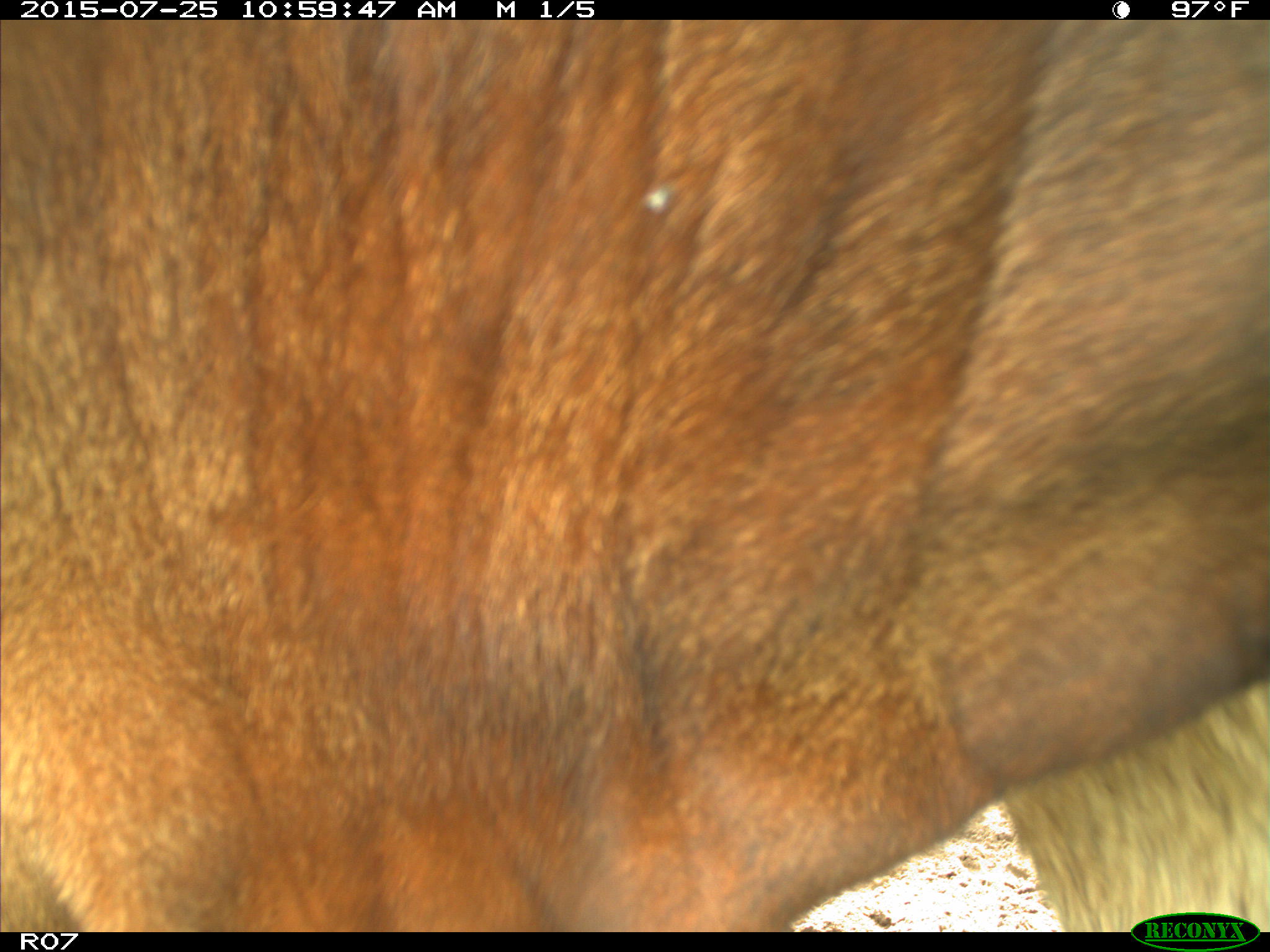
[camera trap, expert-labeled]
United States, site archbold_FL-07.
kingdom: Animalia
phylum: Chordata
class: Mammalia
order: Artiodactyla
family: Bovidae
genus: Bos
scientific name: Bos taurus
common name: domestic cow